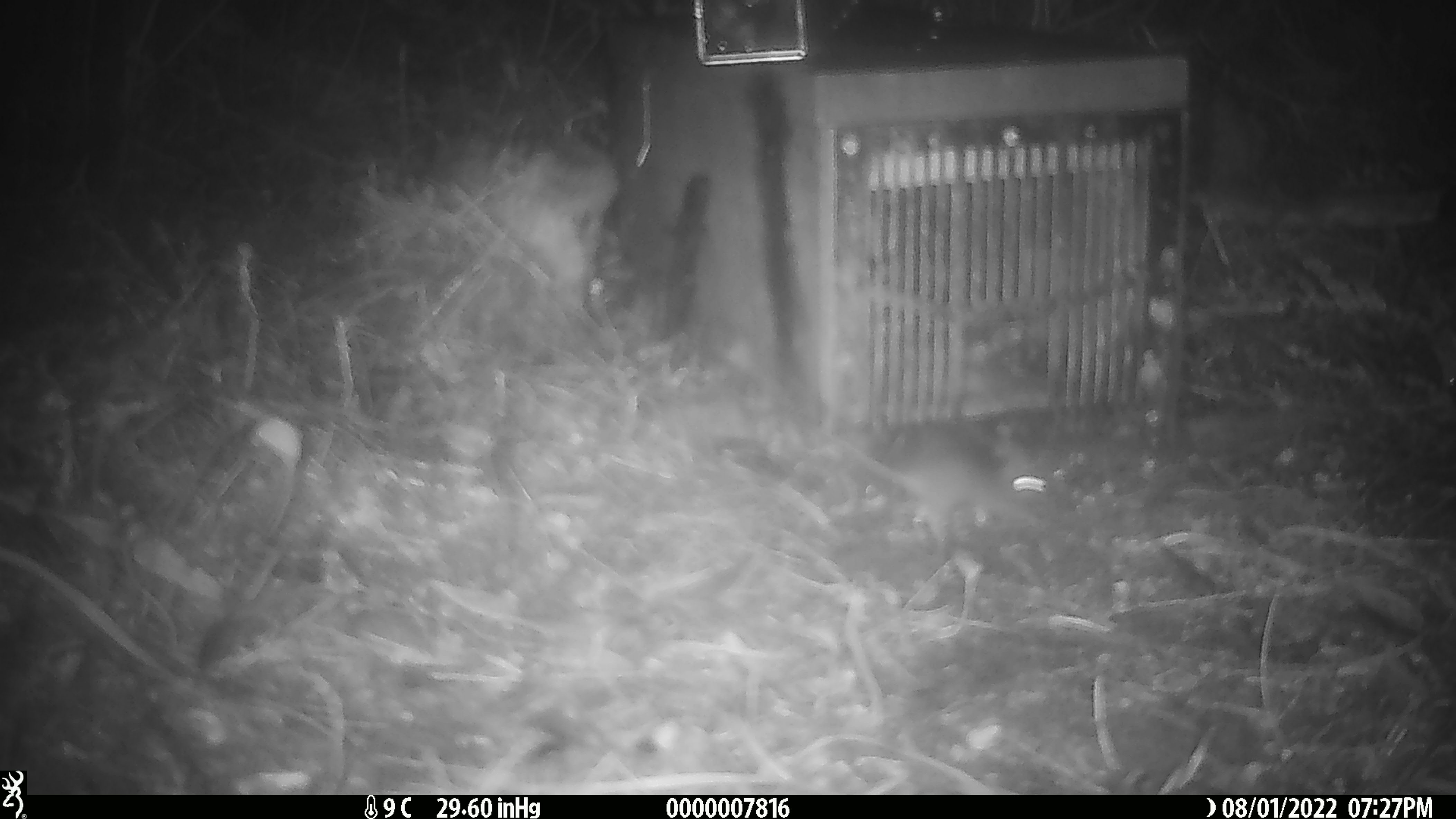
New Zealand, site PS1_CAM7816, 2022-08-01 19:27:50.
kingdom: Animalia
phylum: Chordata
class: Mammalia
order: Rodentia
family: Muridae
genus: Mus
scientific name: Mus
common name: mouse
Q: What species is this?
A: Mouse (Mus).